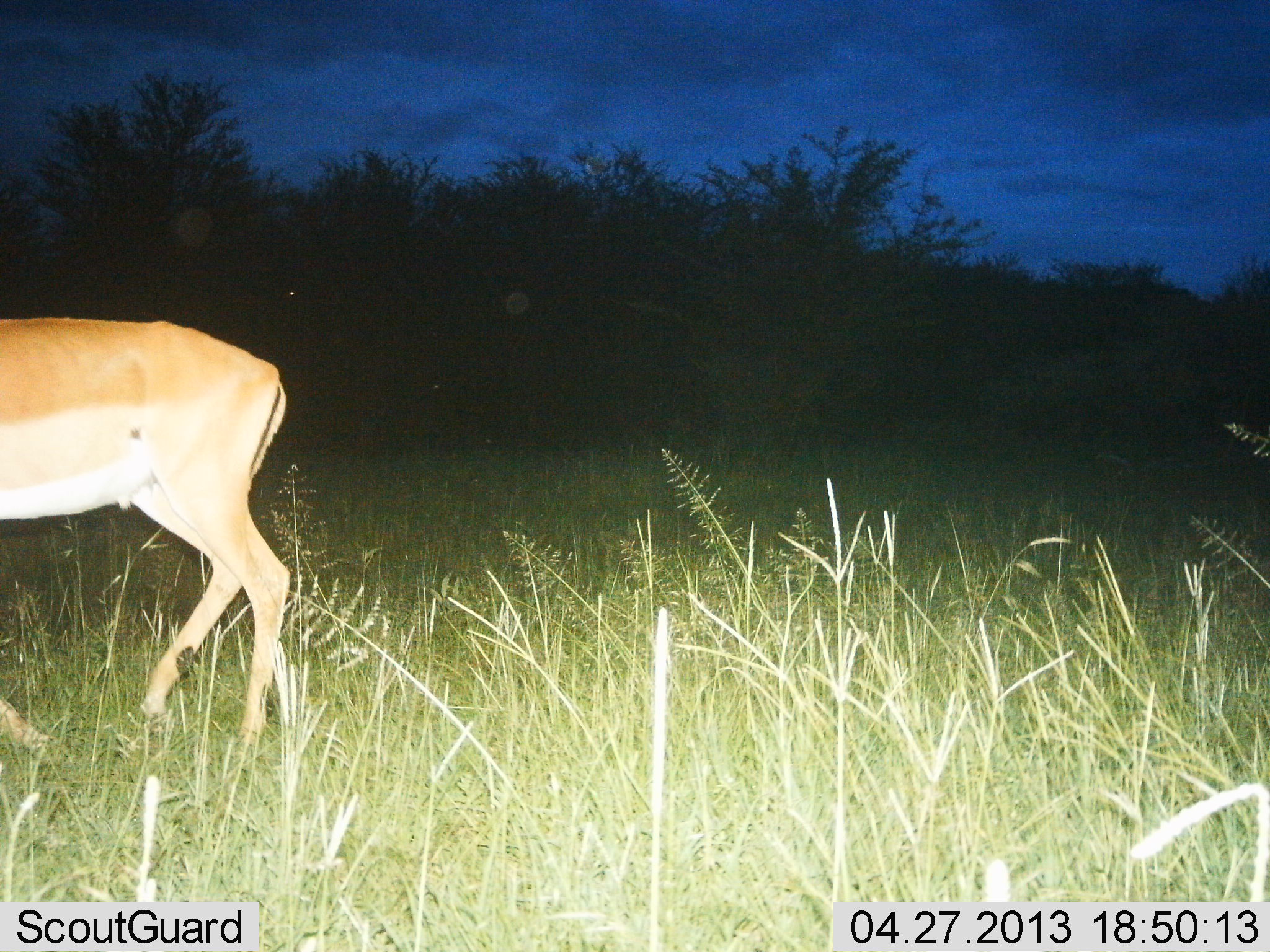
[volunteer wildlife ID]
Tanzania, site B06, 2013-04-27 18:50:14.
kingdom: Animalia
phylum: Chordata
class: Mammalia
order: Artiodactyla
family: Bovidae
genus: Aepyceros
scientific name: Aepyceros melampus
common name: impala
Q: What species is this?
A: Impala (Aepyceros melampus).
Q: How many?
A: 1.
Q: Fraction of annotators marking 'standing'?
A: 37%.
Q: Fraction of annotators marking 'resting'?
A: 0%.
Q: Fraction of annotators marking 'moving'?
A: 63%.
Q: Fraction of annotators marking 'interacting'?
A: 0%.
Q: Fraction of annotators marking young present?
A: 0%.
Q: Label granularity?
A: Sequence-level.